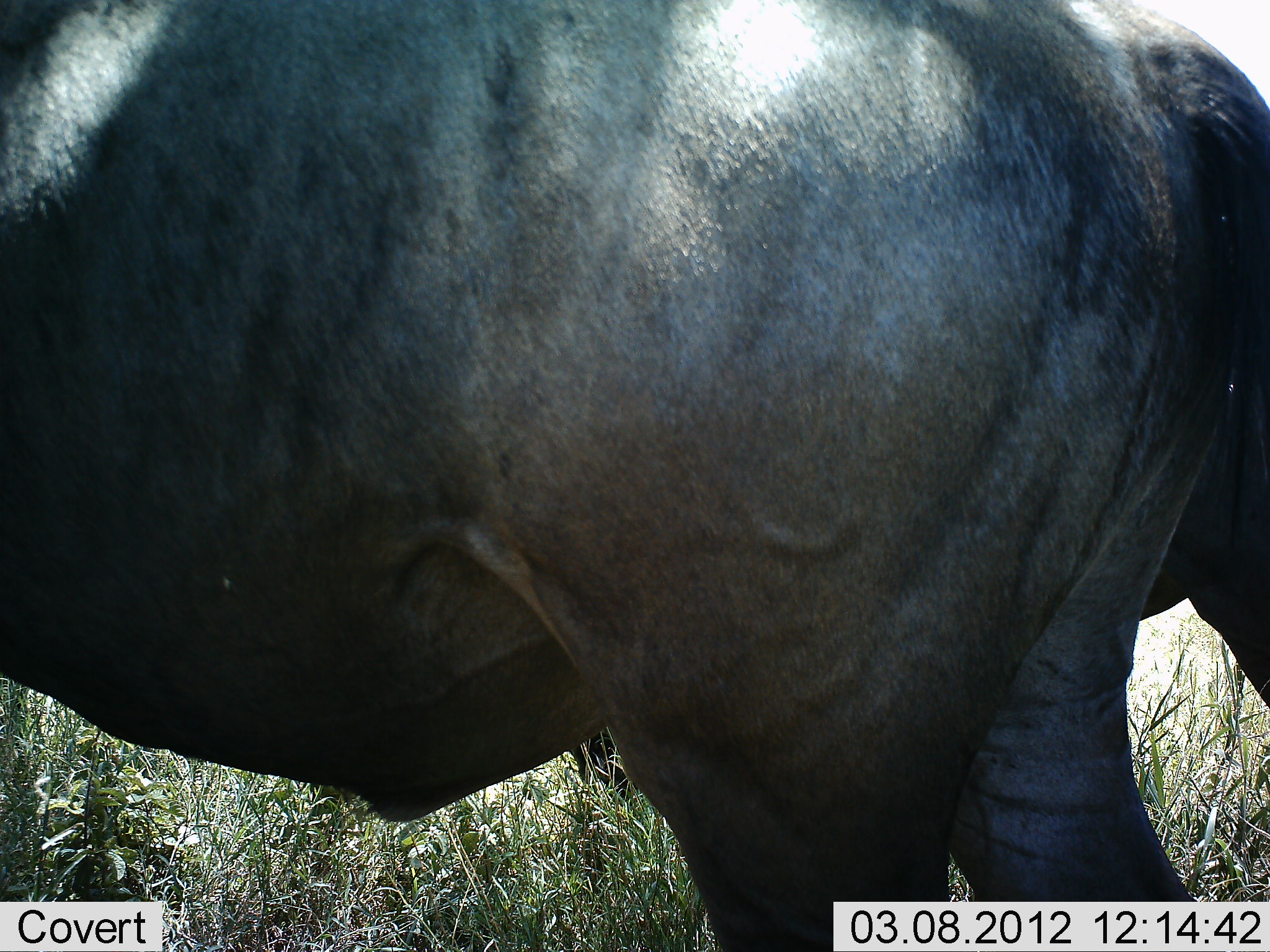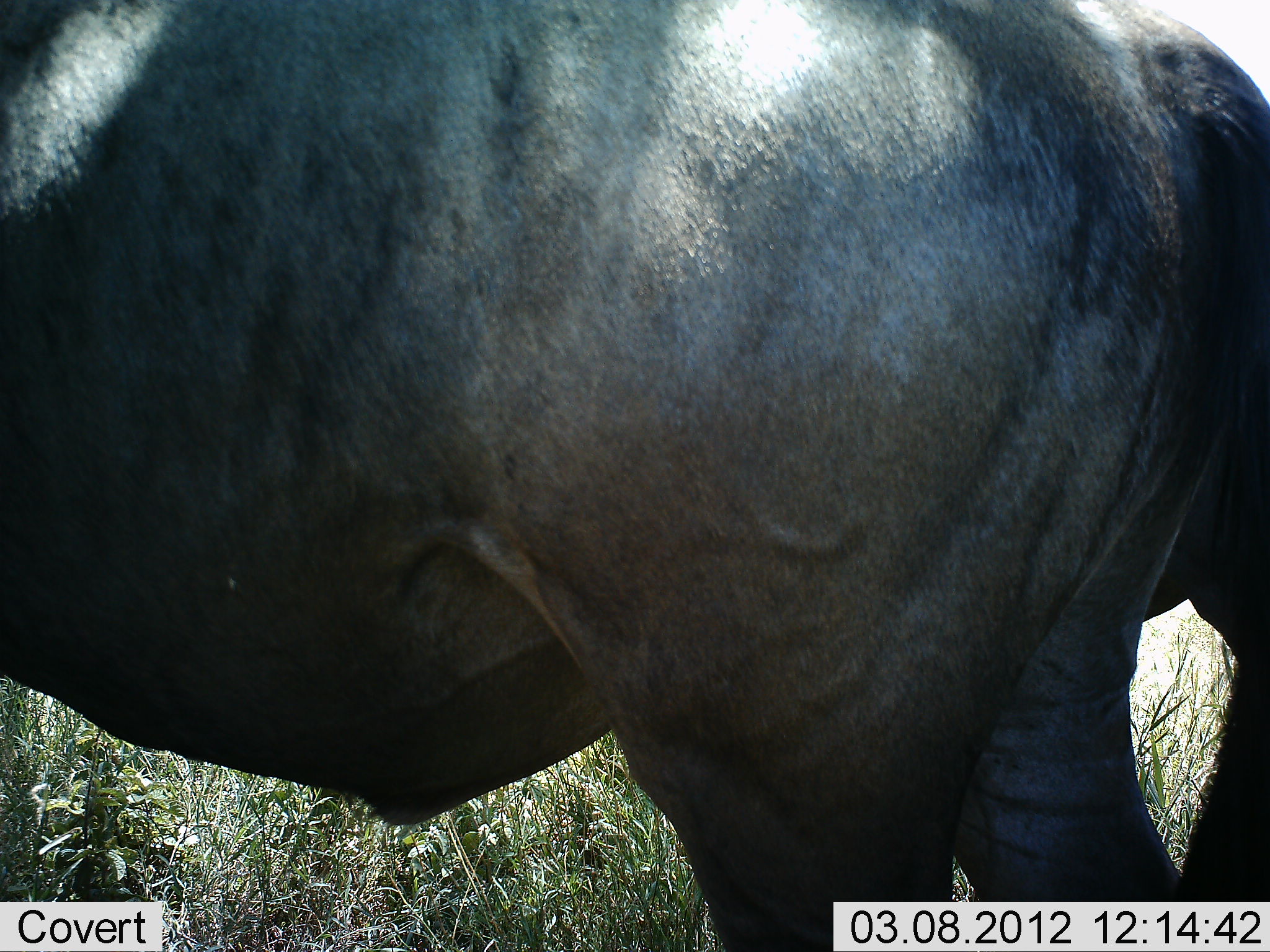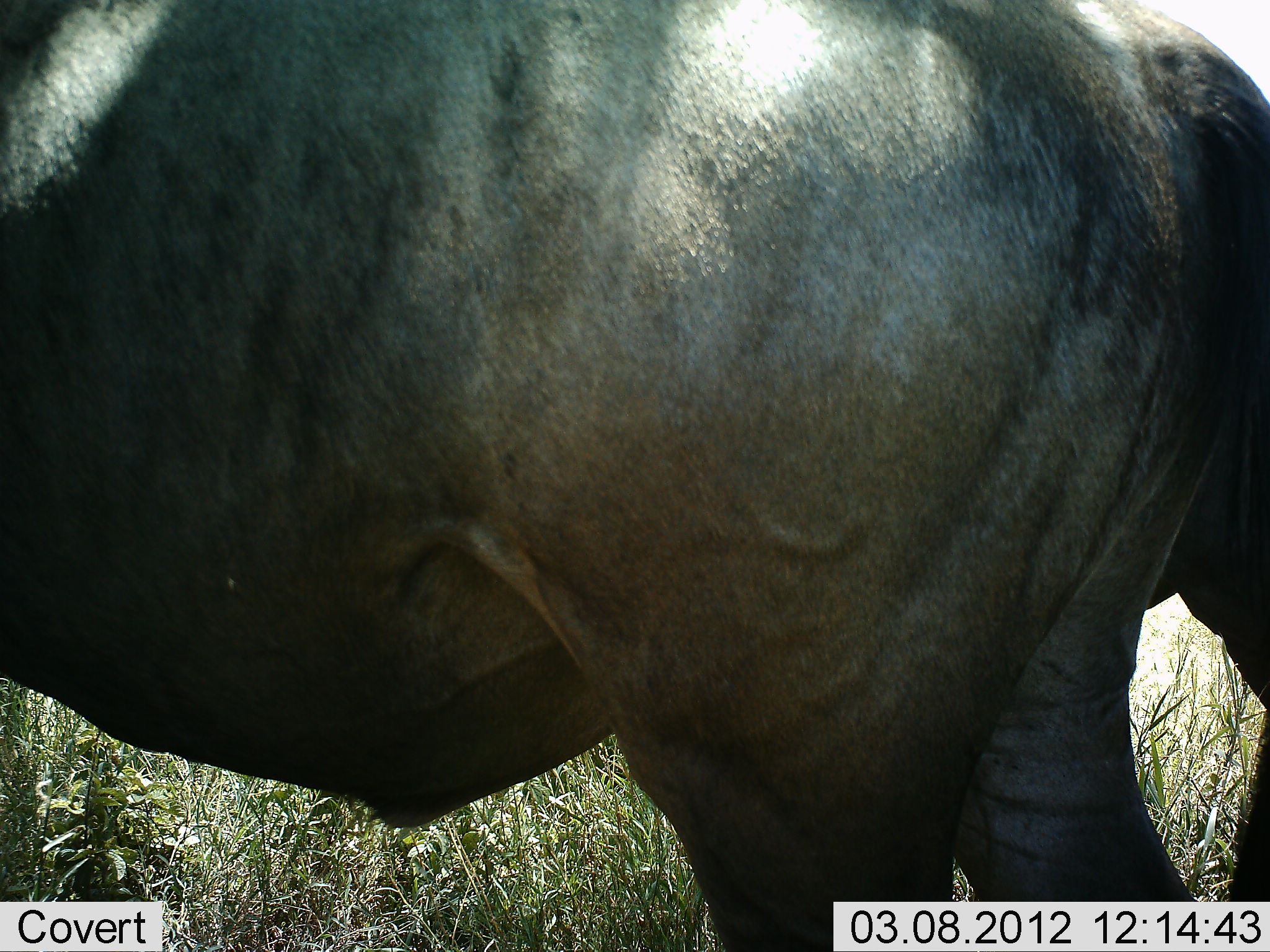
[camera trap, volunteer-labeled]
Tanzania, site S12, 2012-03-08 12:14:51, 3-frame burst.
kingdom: Animalia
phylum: Chordata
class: Mammalia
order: Artiodactyla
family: Bovidae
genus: Connochaetes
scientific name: Connochaetes taurinus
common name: blue wildebeest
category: wildebeest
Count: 2.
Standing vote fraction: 95%.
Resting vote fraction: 0%.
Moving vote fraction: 0%.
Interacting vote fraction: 0%.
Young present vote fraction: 0%.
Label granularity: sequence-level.